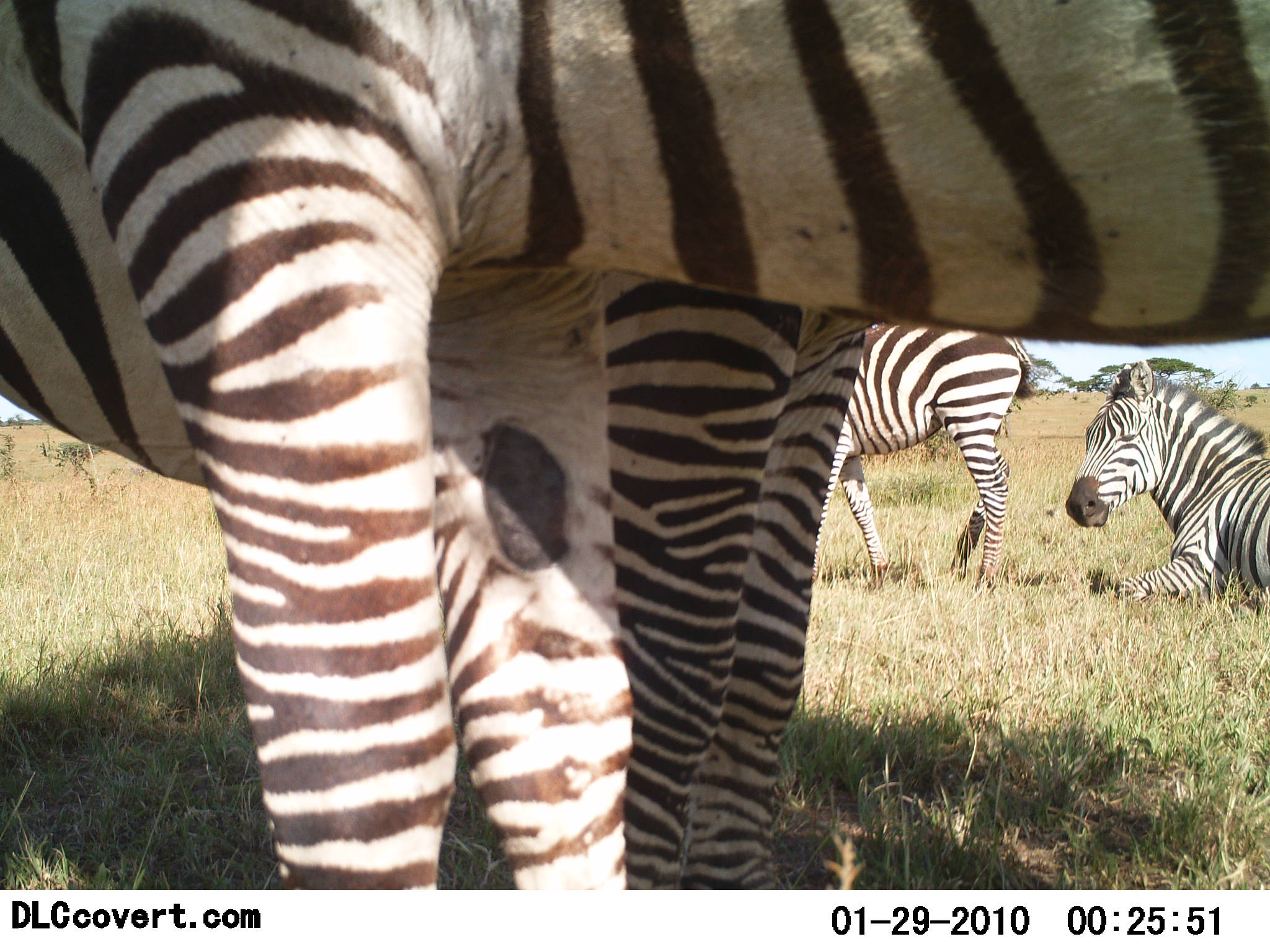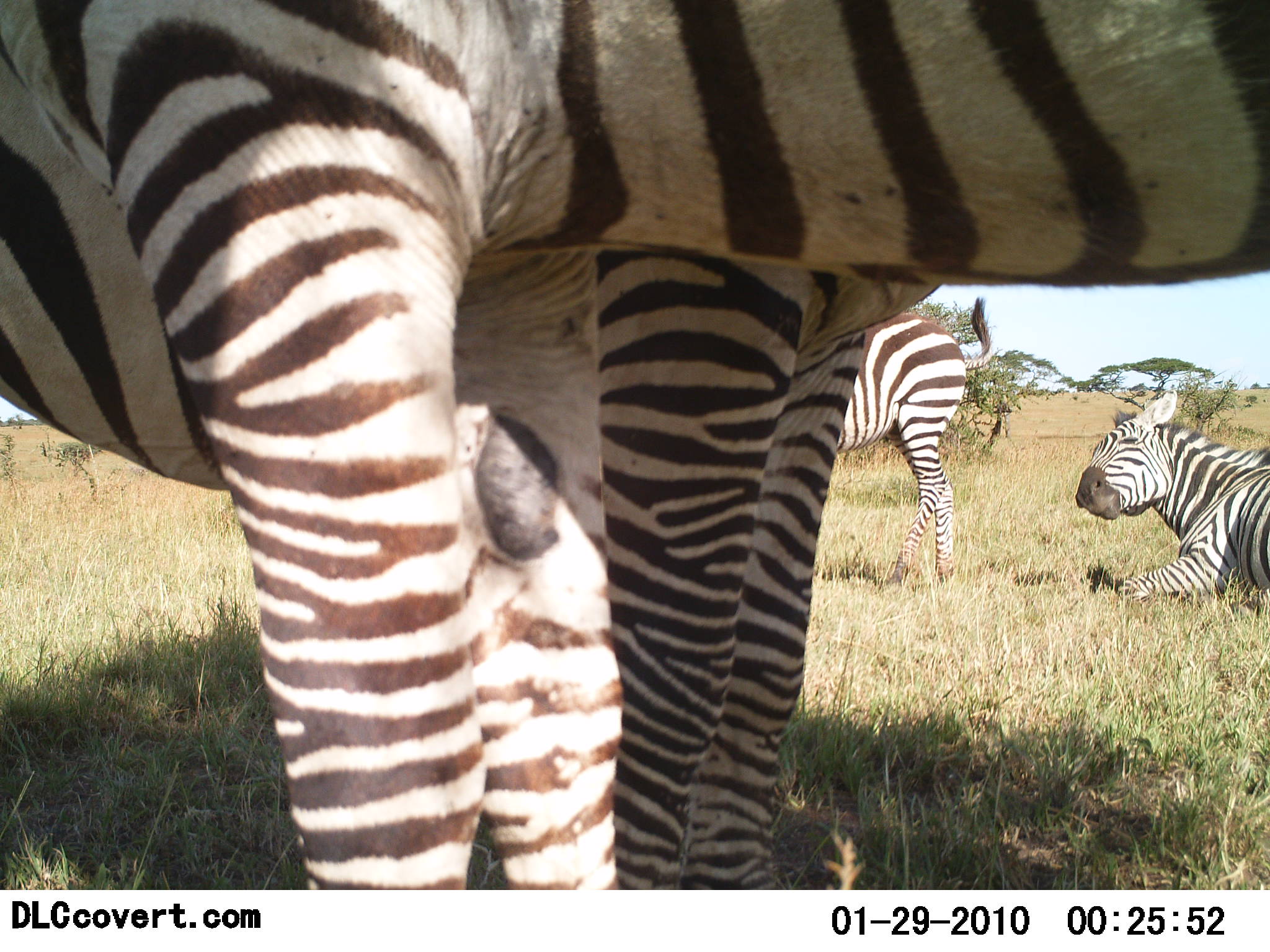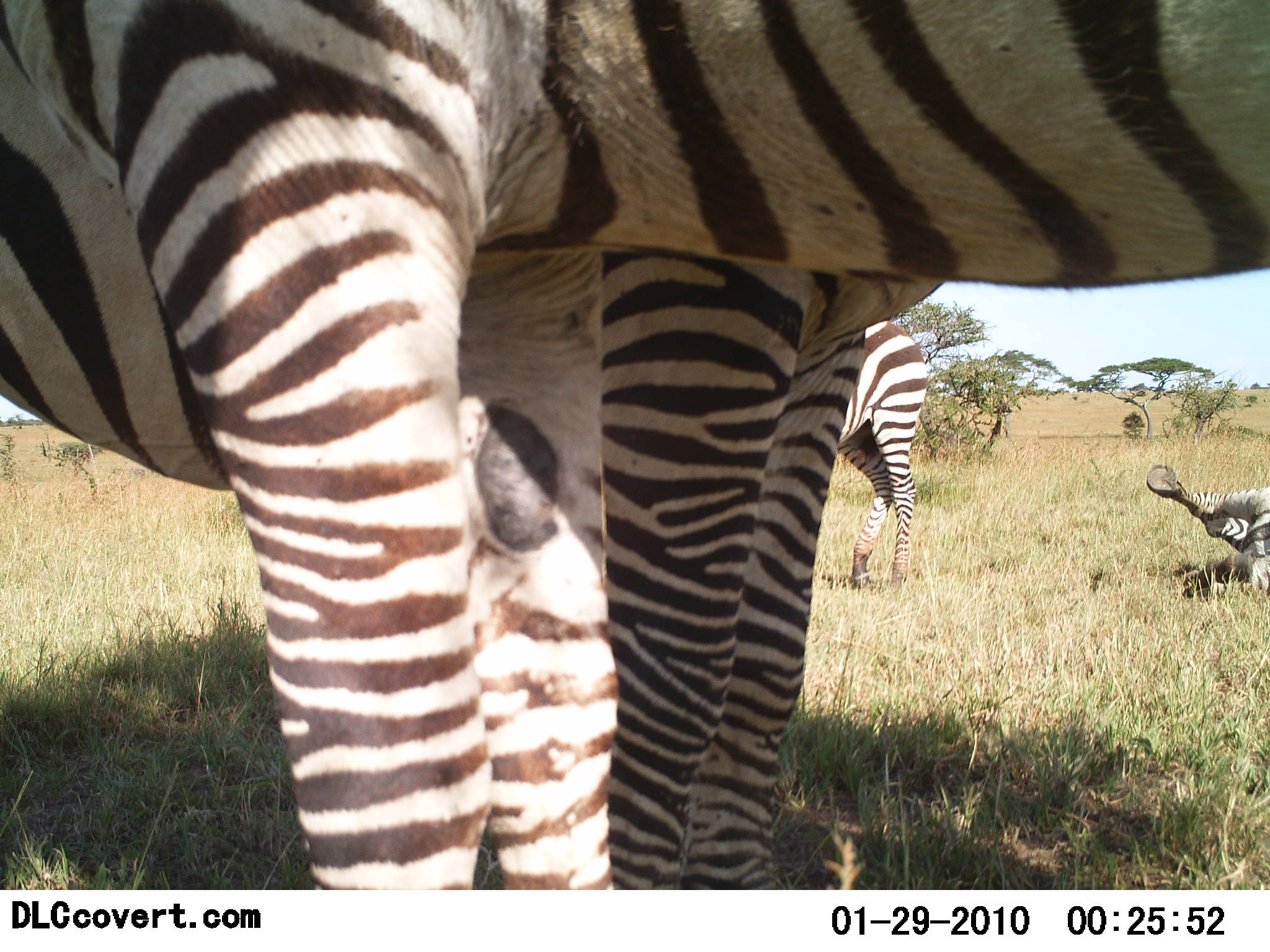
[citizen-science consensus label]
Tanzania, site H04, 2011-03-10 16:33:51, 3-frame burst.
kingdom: Animalia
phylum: Chordata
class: Mammalia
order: Perissodactyla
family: Equidae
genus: Equus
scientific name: Equus quagga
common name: plains zebra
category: zebra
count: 4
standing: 80%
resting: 100%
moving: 30%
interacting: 0%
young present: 0%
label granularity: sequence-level